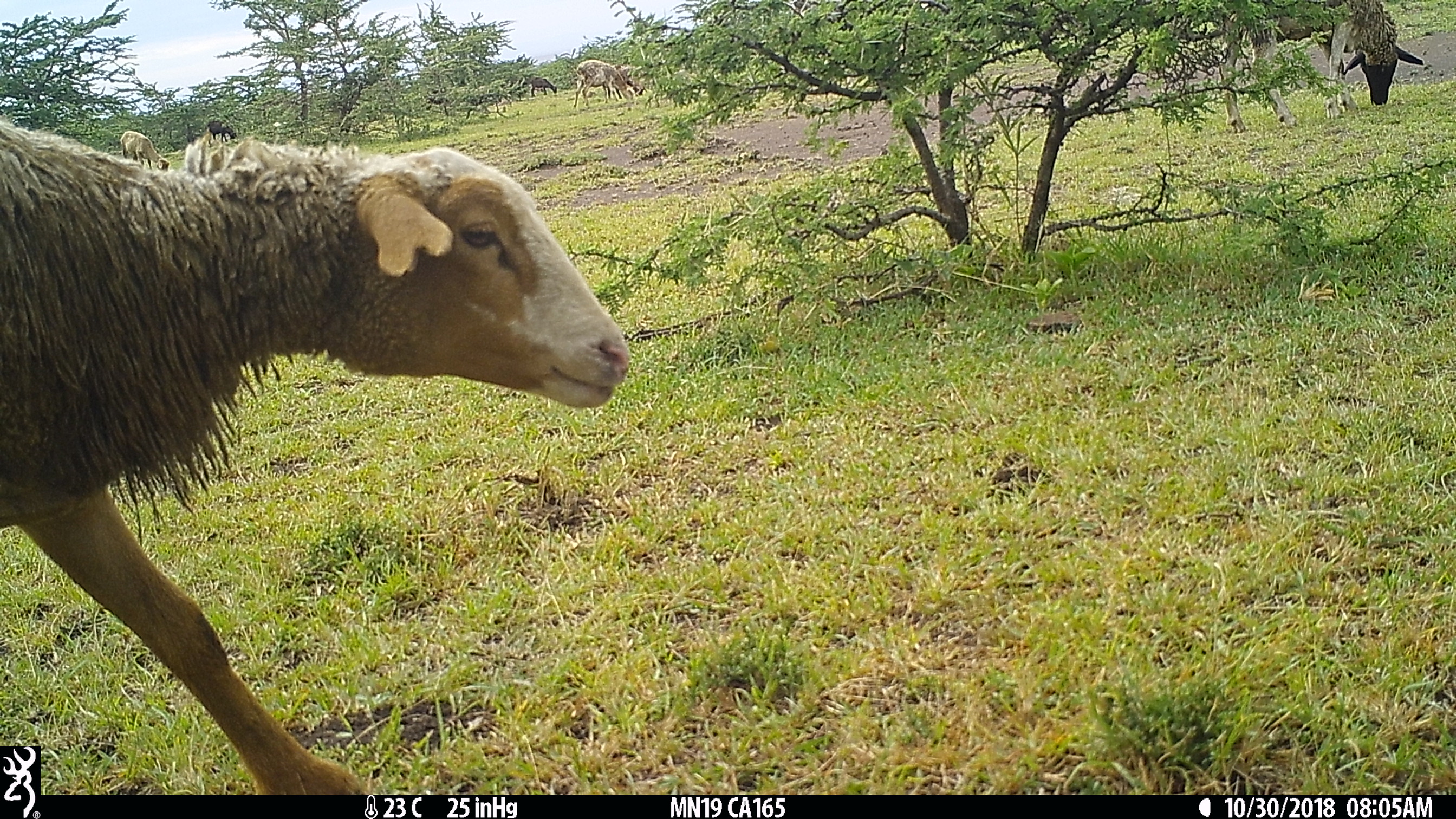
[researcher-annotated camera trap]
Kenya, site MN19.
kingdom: Animalia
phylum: Chordata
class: Mammalia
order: Artiodactyla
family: Bovidae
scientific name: Bovidae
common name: sheep or goat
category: shoat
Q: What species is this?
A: Shoat (sheep or goat) (Bovidae).